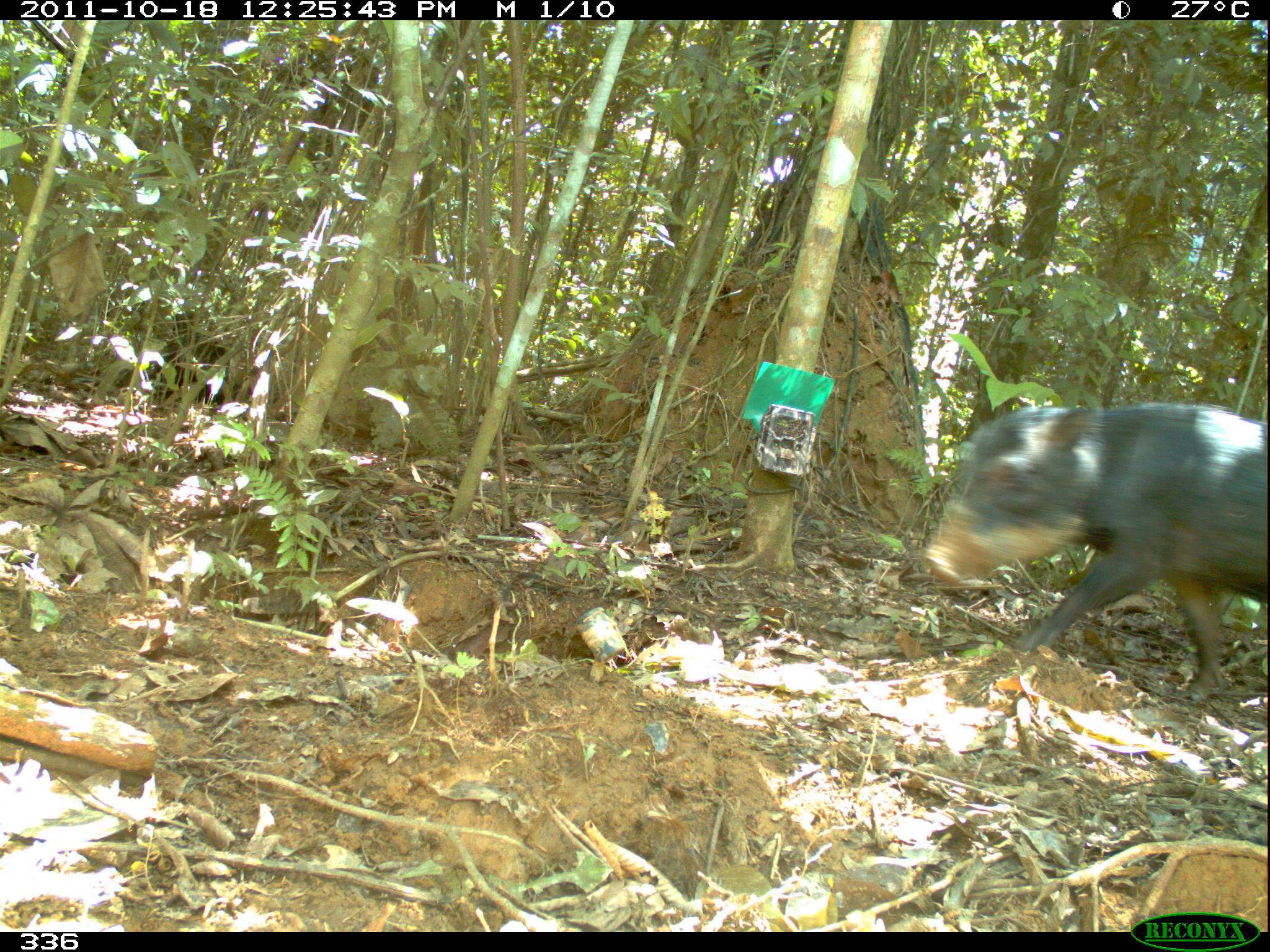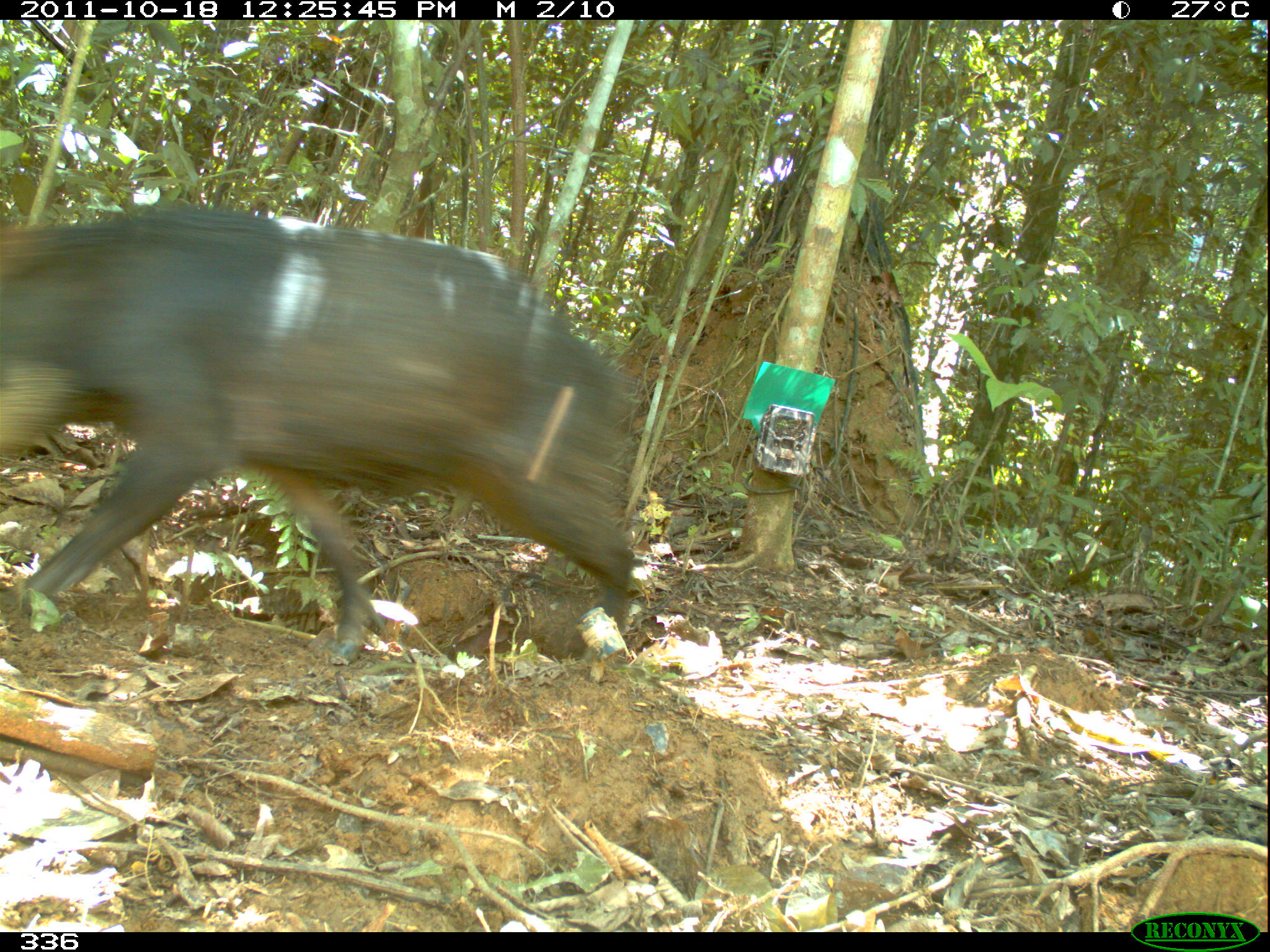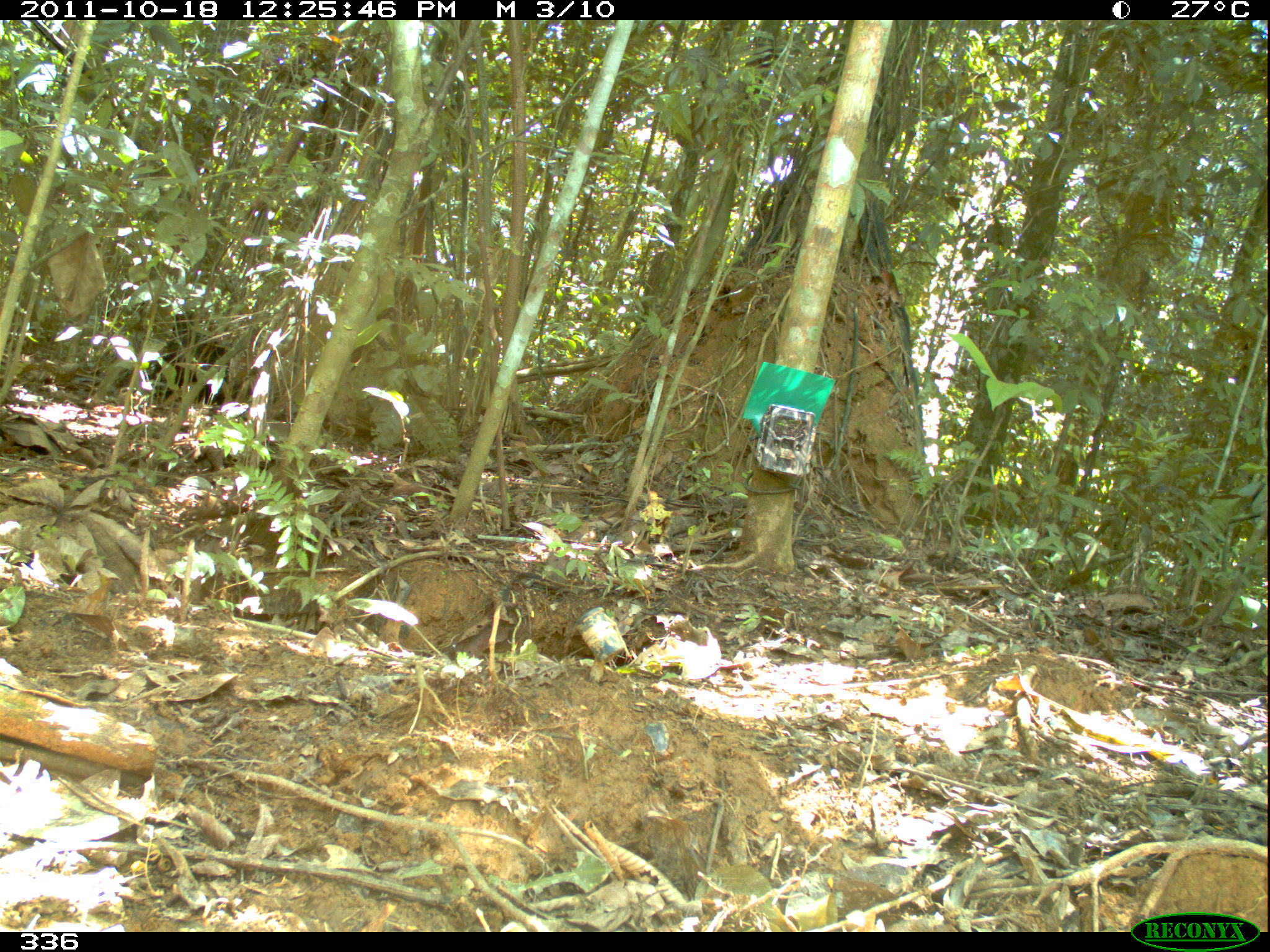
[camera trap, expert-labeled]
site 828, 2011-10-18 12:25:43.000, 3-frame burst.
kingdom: Animalia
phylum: Chordata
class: Mammalia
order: Artiodactyla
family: Tayassuidae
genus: Tayassu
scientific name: Tayassu pecari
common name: white-lipped peccary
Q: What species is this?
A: Tayassu pecari (white-lipped peccary).